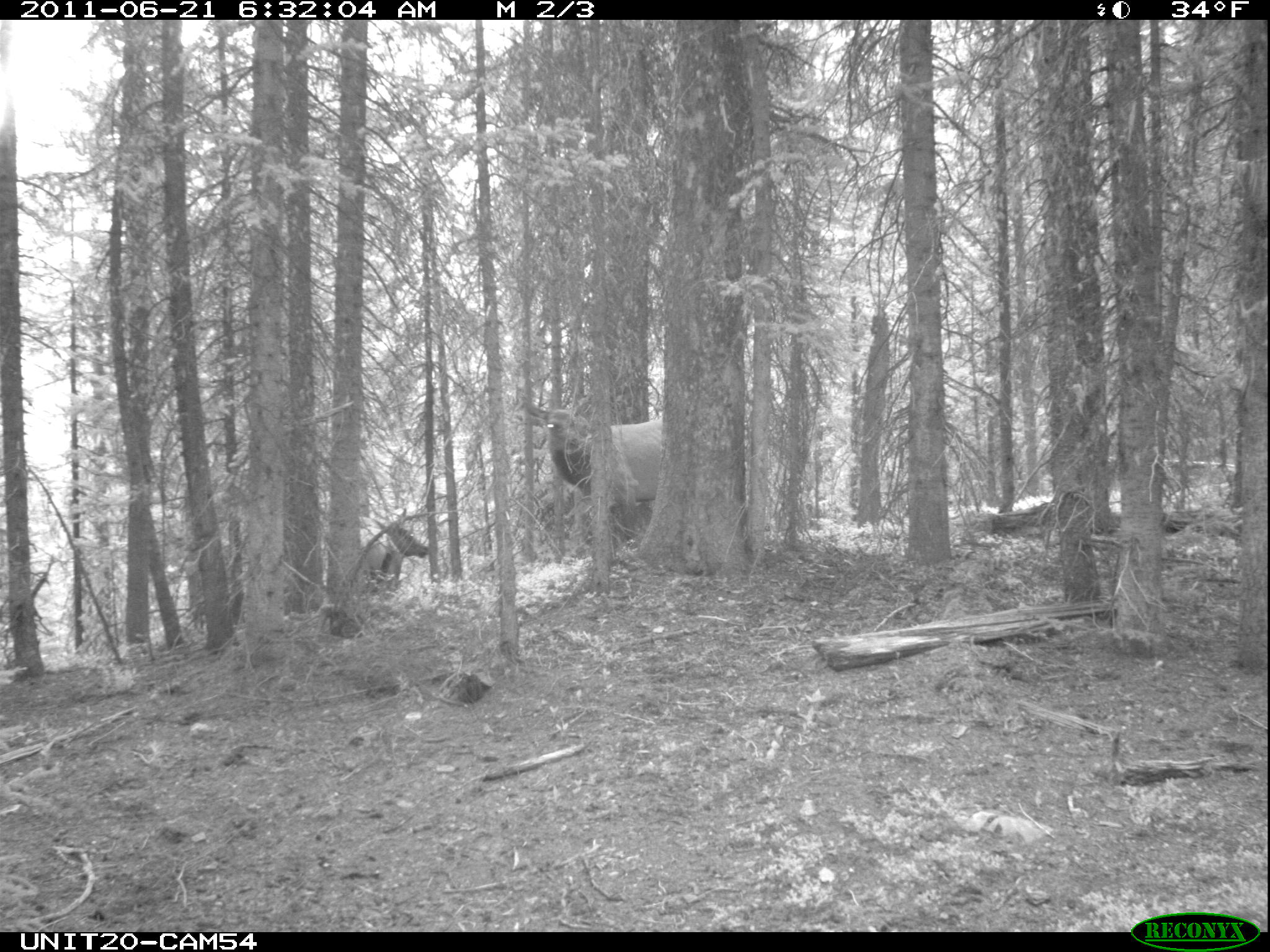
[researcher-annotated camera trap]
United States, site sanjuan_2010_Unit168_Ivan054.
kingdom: Animalia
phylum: Chordata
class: Mammalia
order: Artiodactyla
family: Cervidae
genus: Cervus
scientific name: Cervus elaphus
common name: red deer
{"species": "Cervus elaphus (red deer)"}